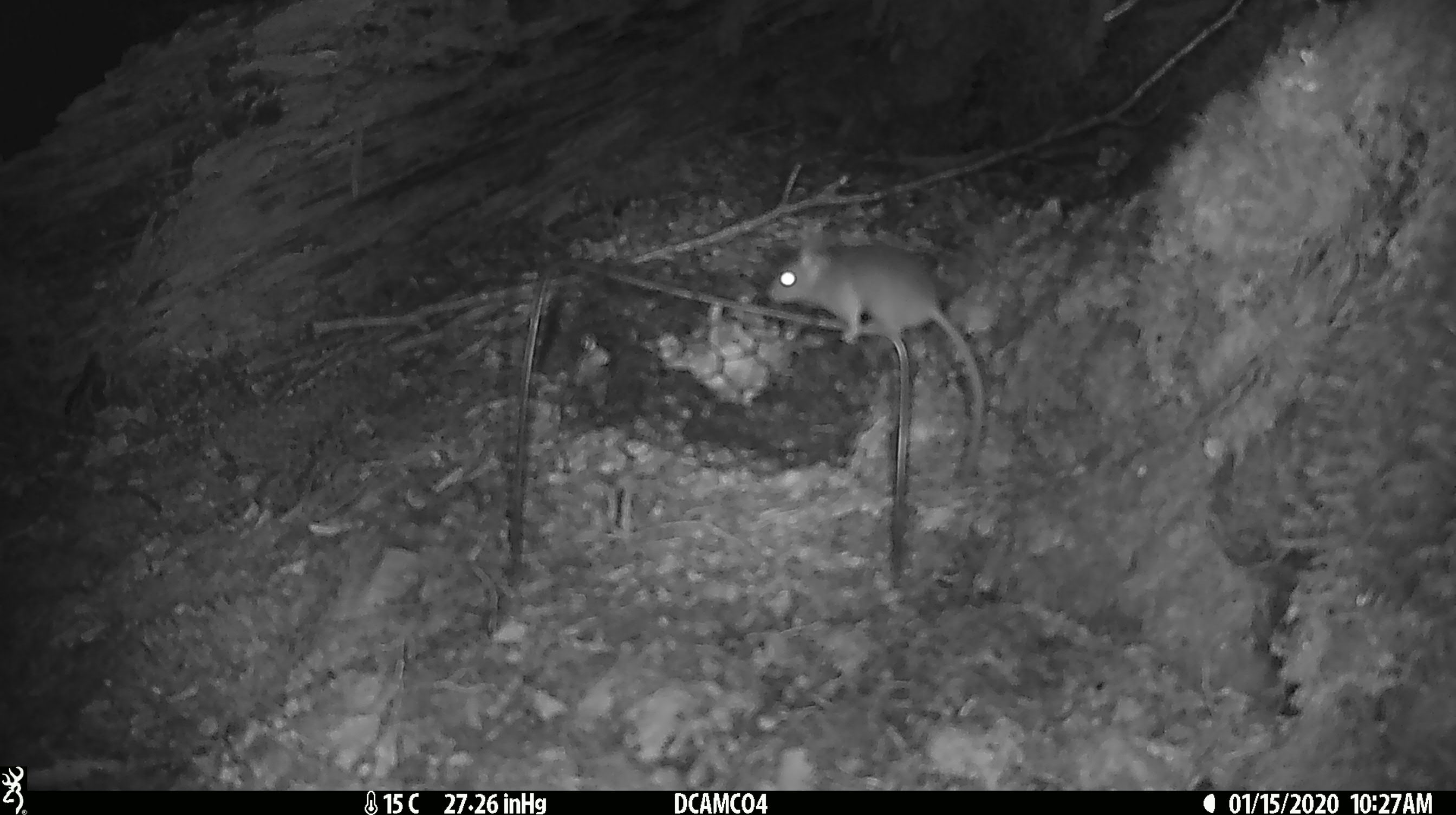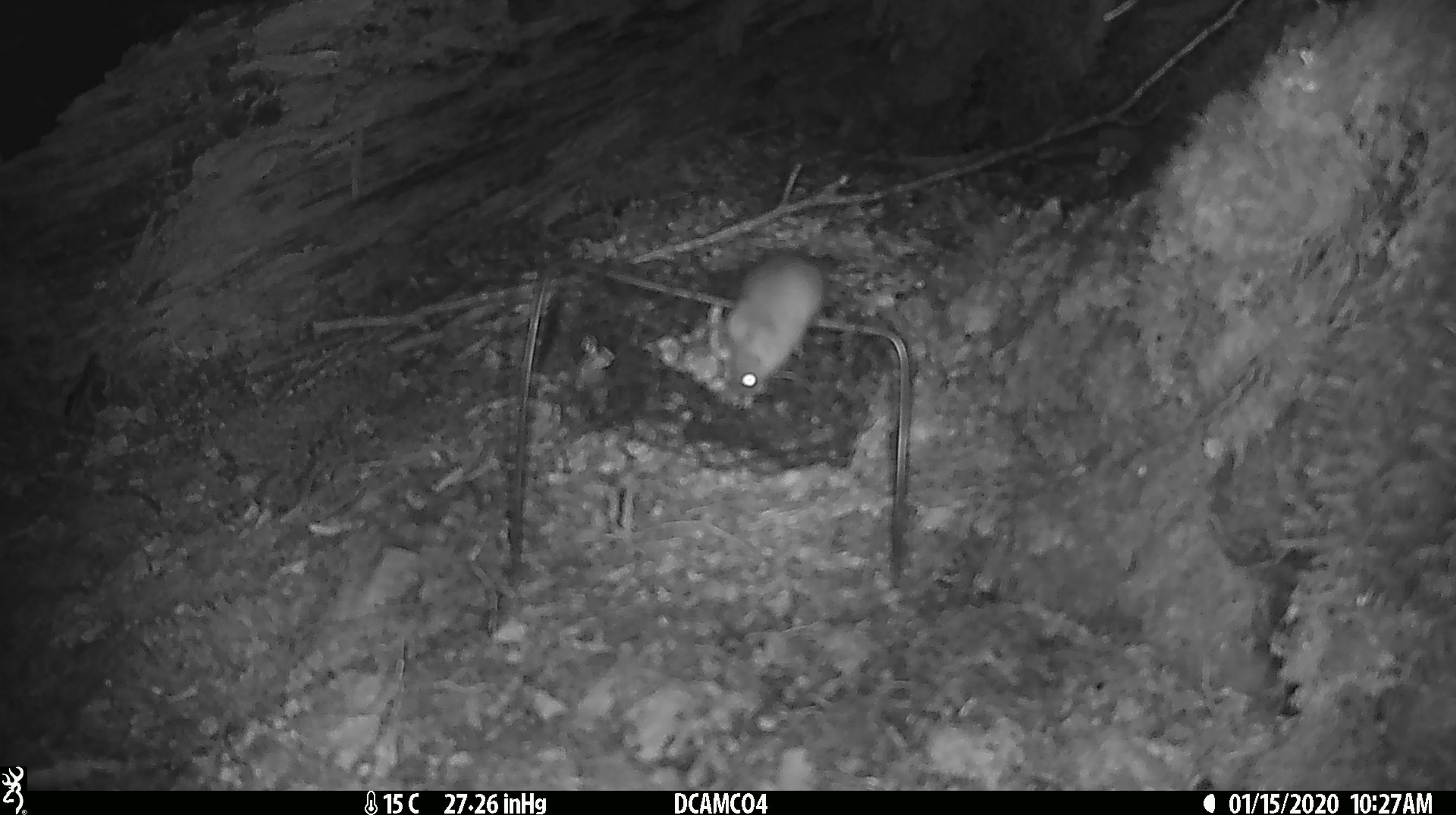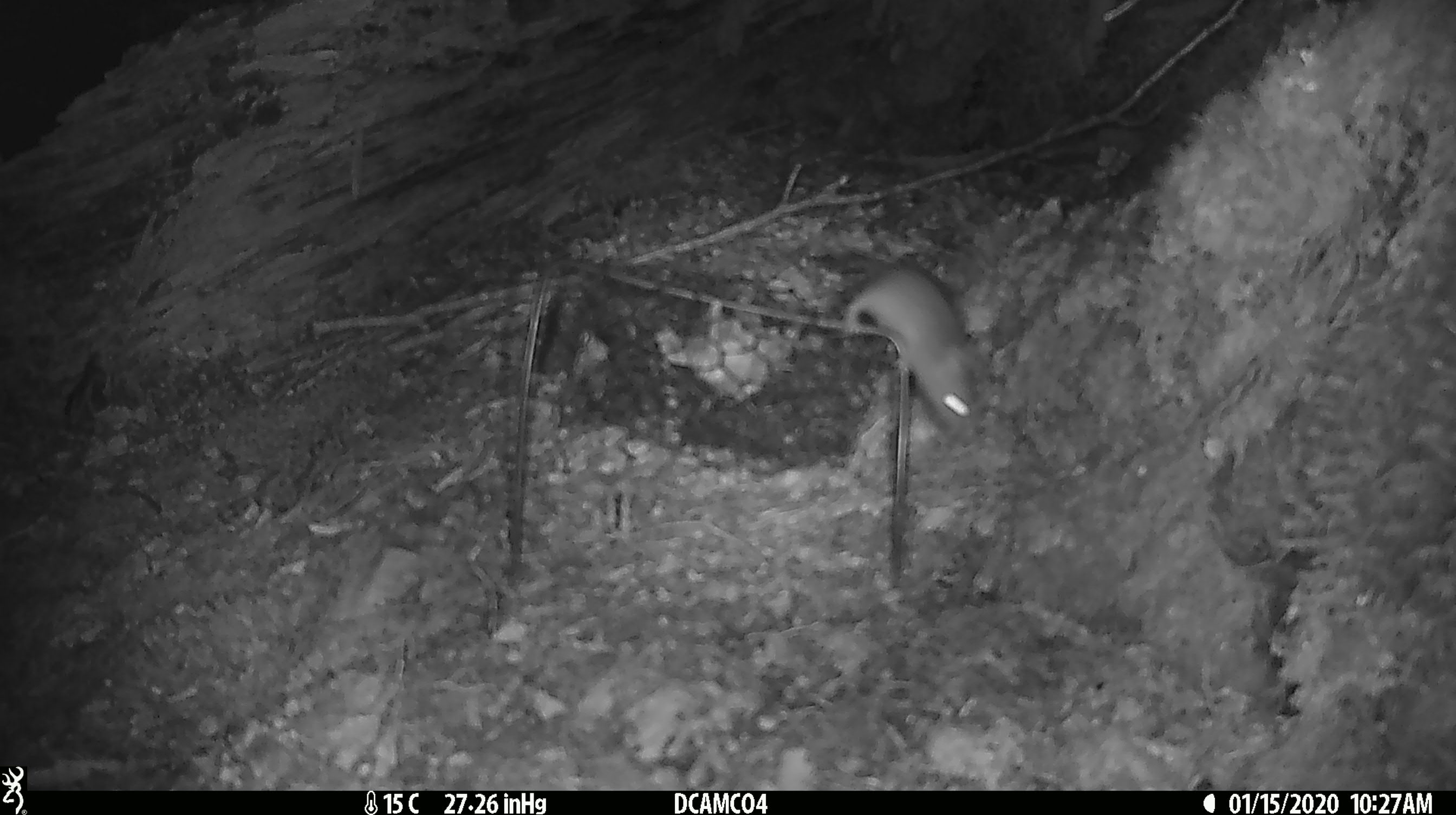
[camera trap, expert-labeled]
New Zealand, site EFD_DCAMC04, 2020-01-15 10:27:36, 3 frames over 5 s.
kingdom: Animalia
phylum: Chordata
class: Mammalia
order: Rodentia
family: Muridae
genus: Mus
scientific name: Mus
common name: mouse